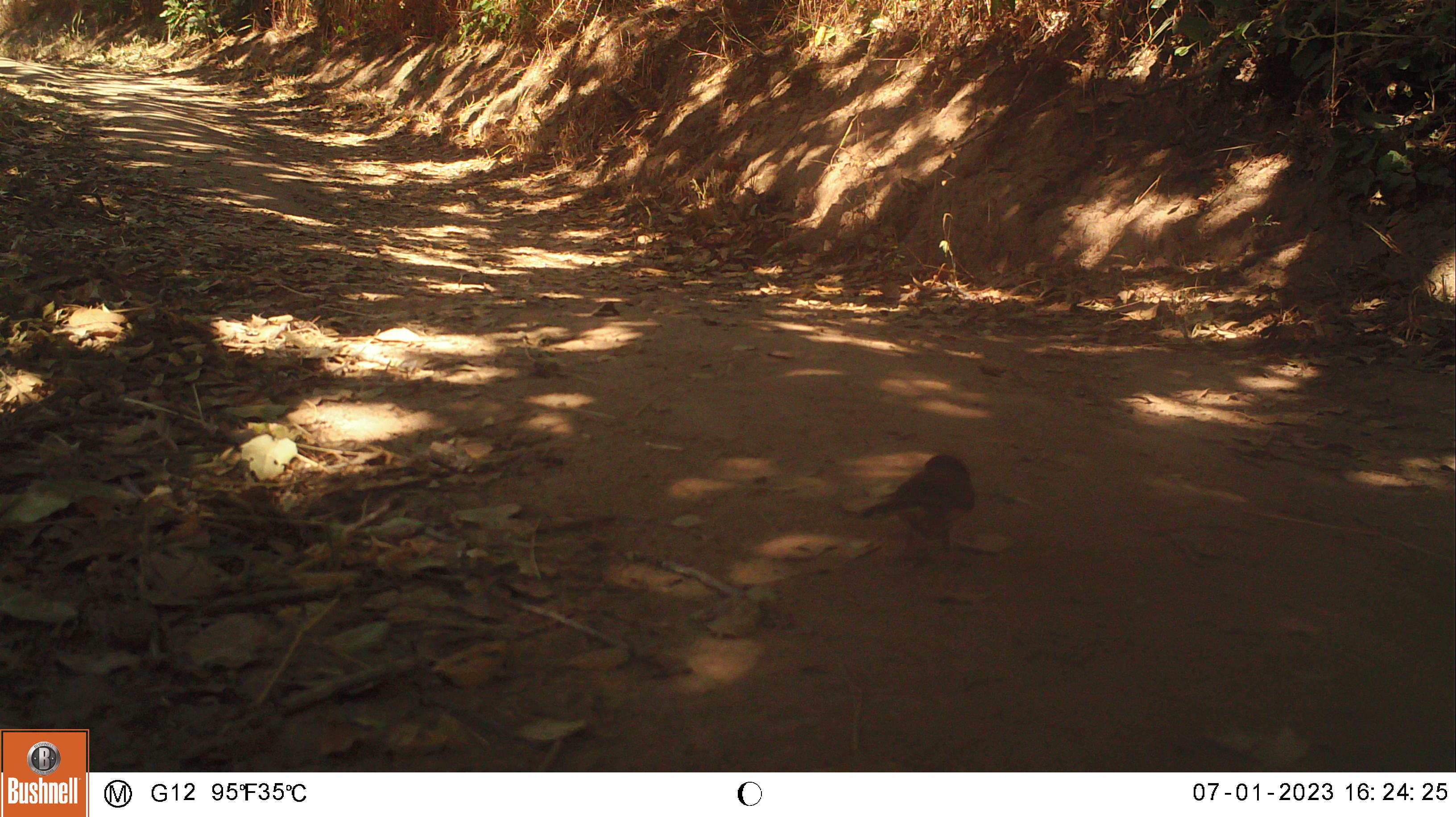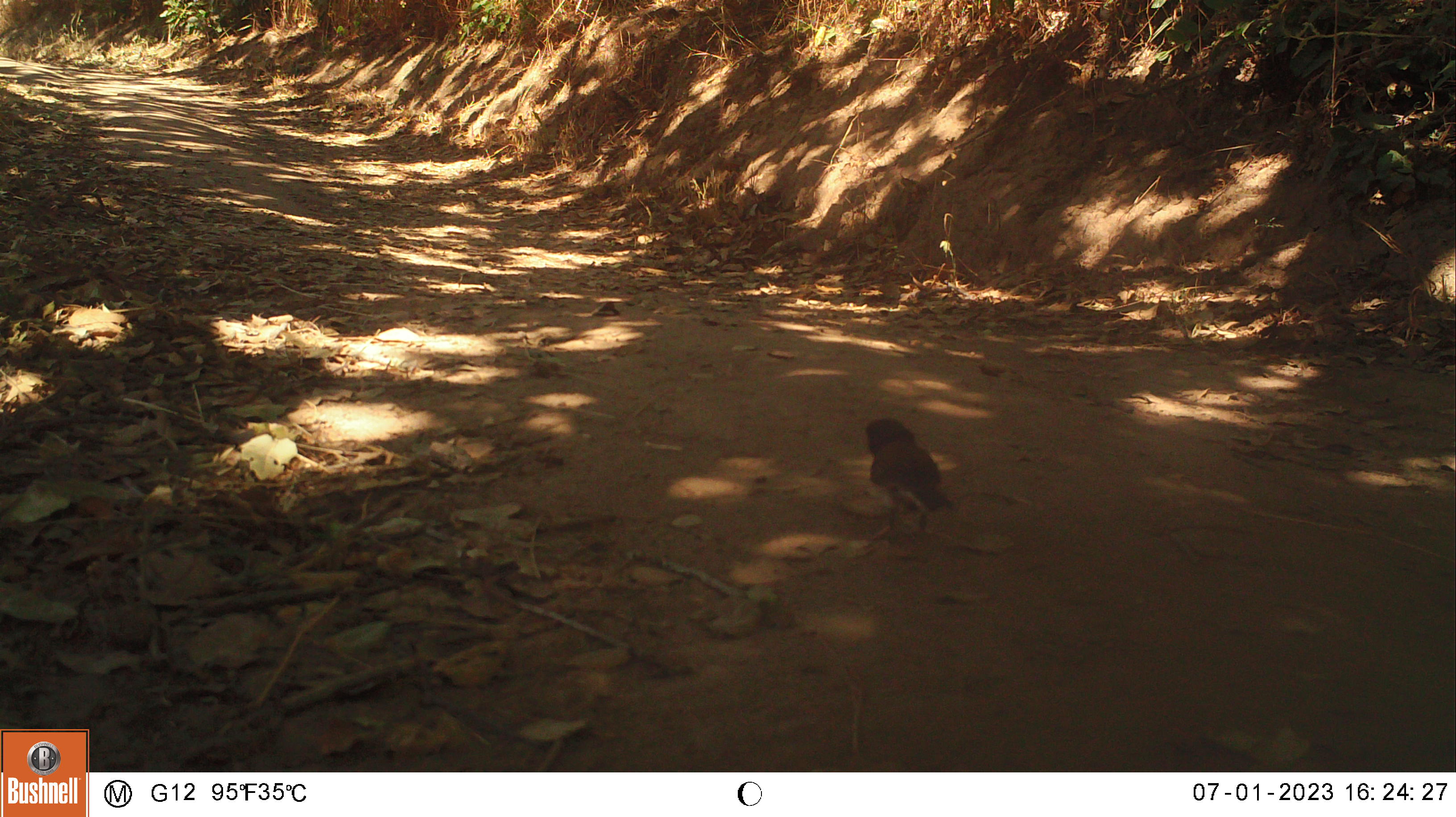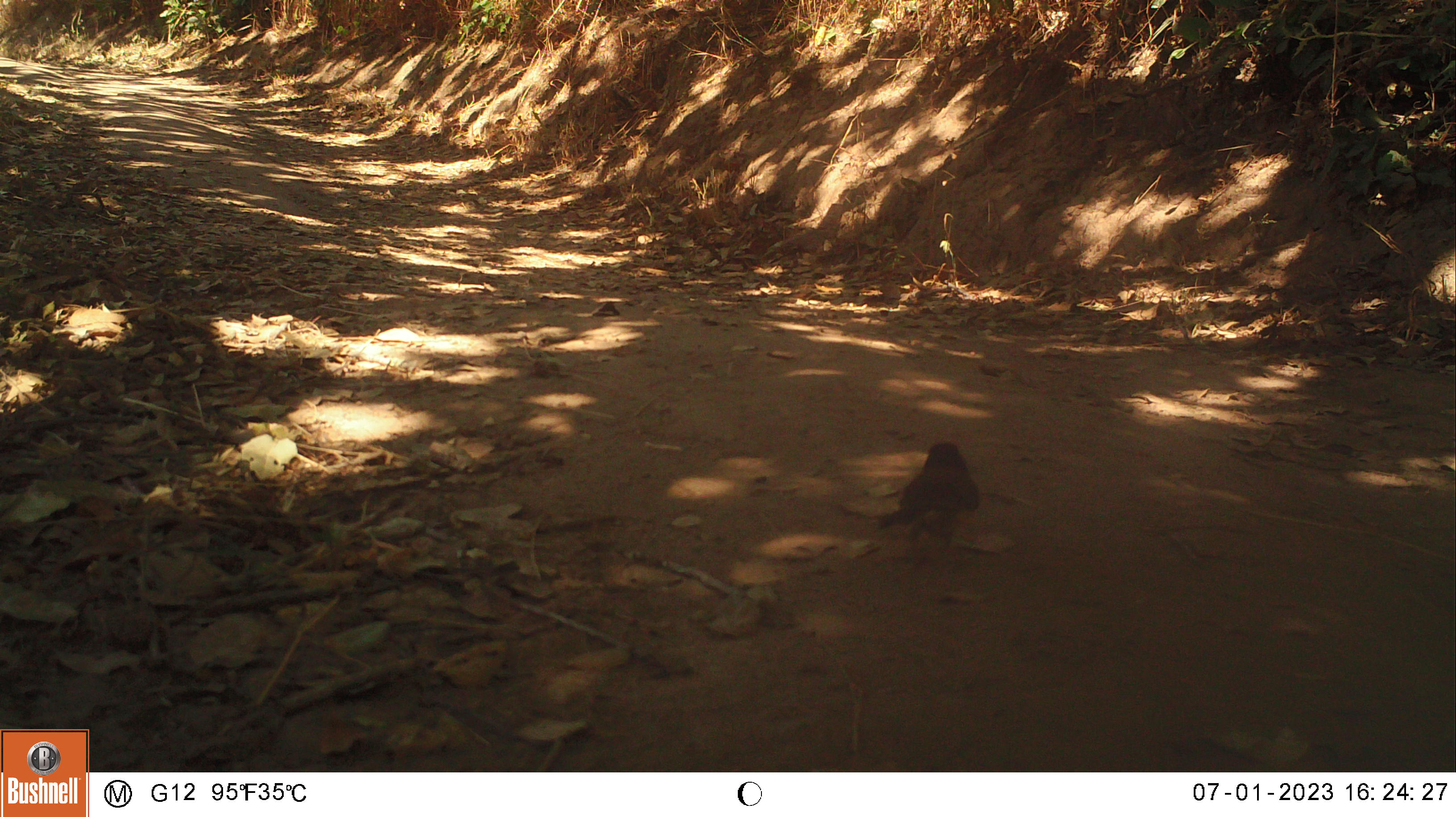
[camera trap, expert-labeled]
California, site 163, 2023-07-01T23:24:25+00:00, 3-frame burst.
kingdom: Animalia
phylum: Chordata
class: Aves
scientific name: Aves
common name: bird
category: unknown bird